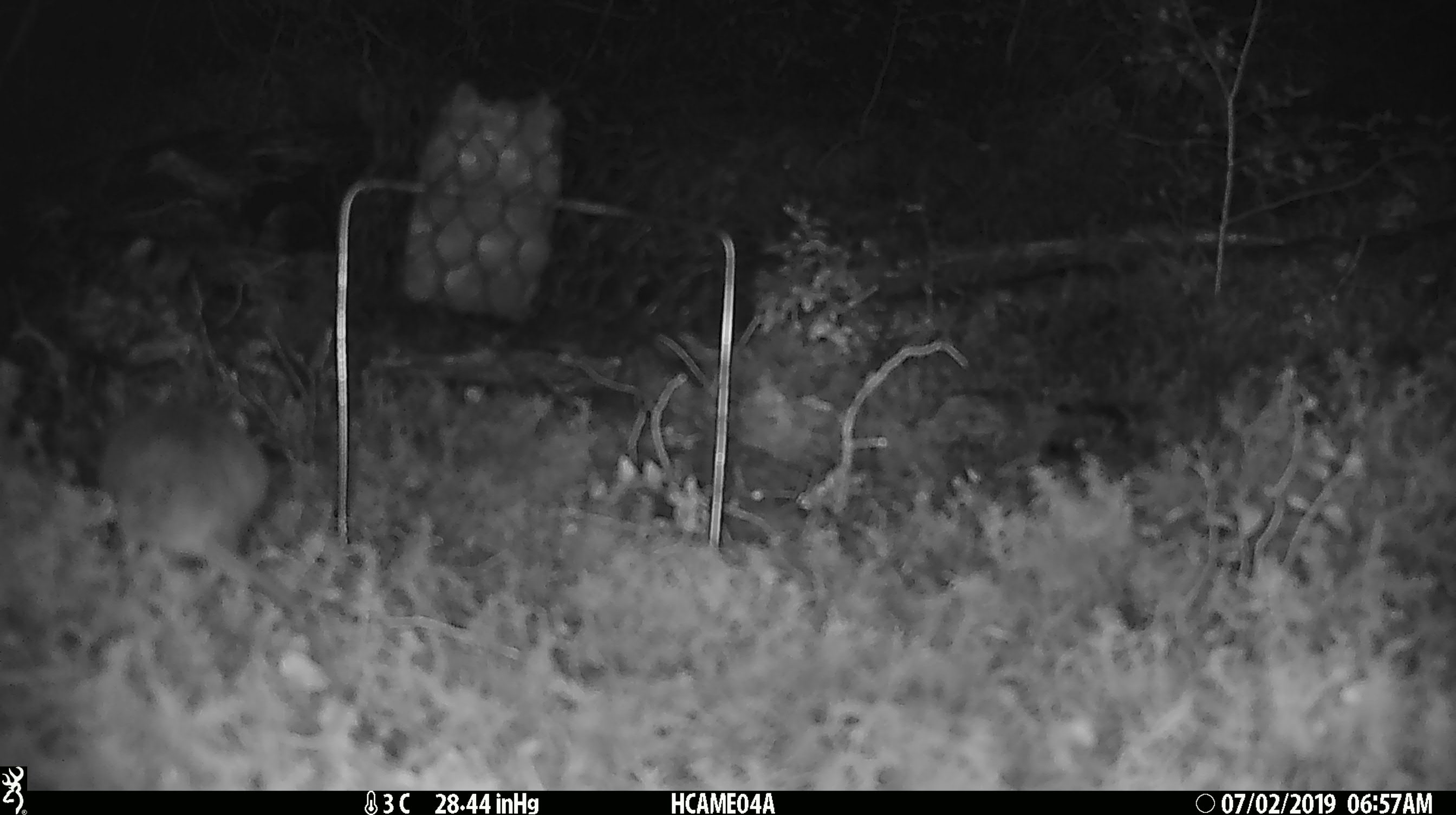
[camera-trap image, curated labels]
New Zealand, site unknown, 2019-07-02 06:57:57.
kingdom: Animalia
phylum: Chordata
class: Mammalia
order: Rodentia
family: Muridae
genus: Mus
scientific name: Mus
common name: mouse